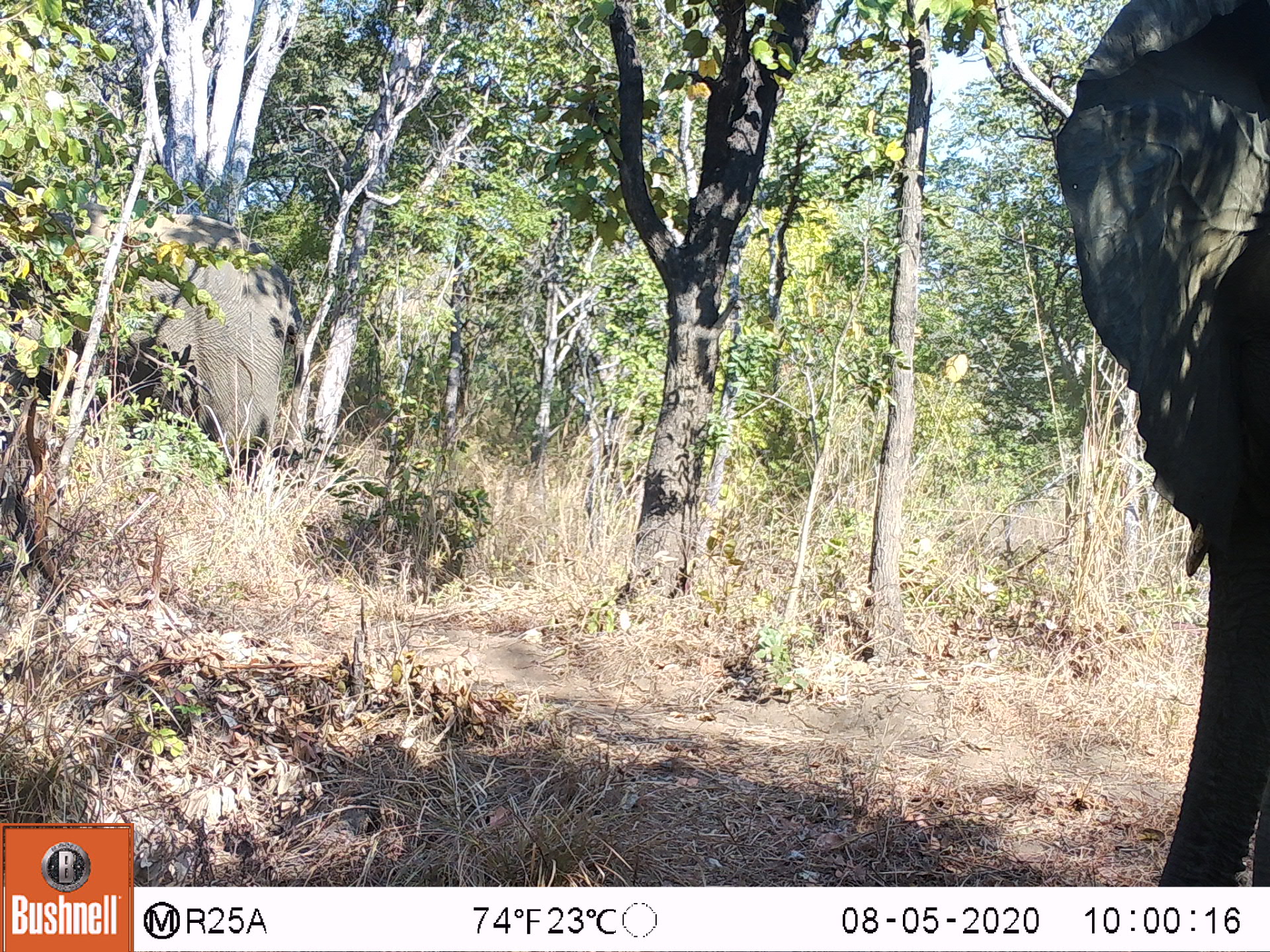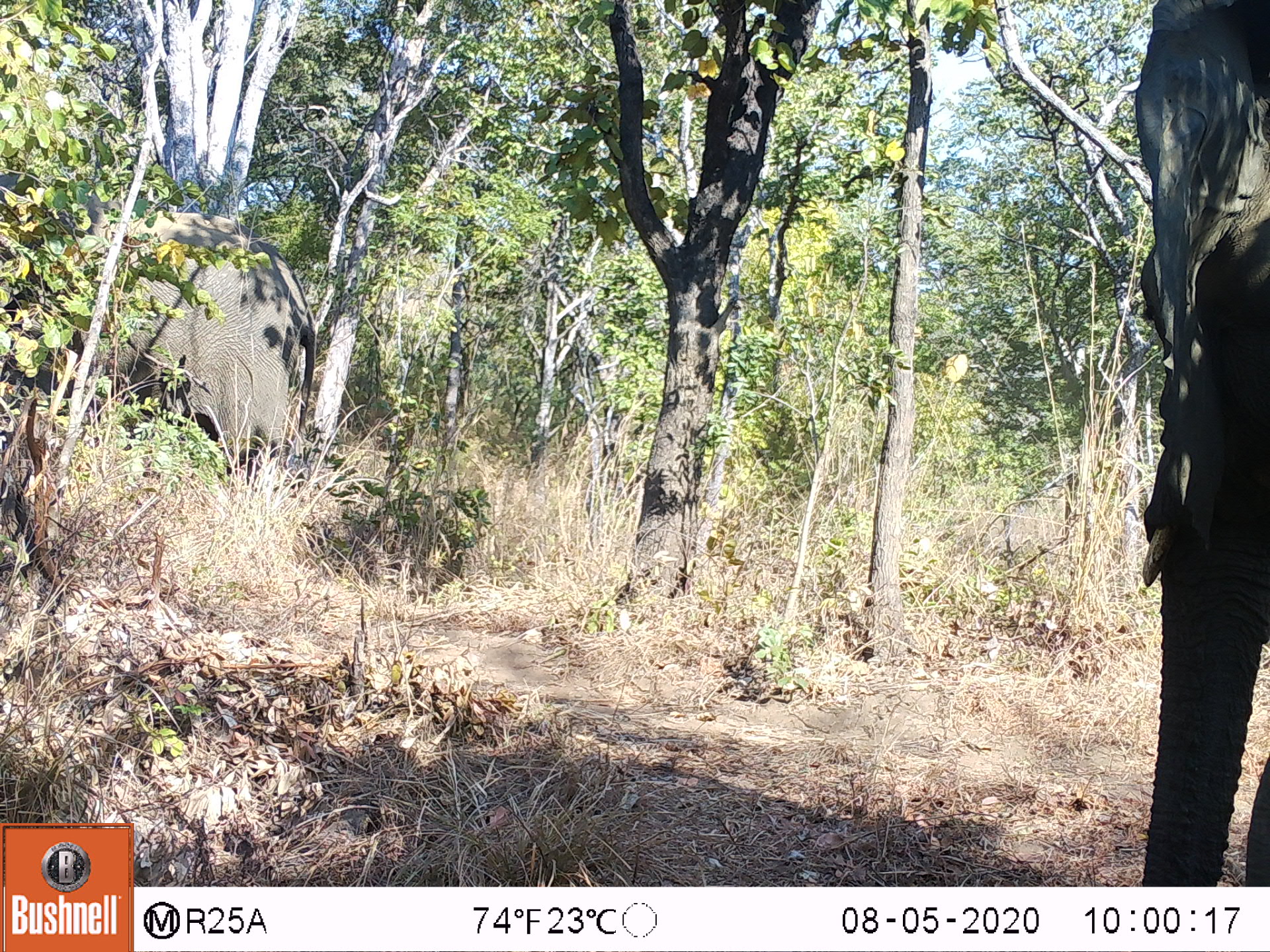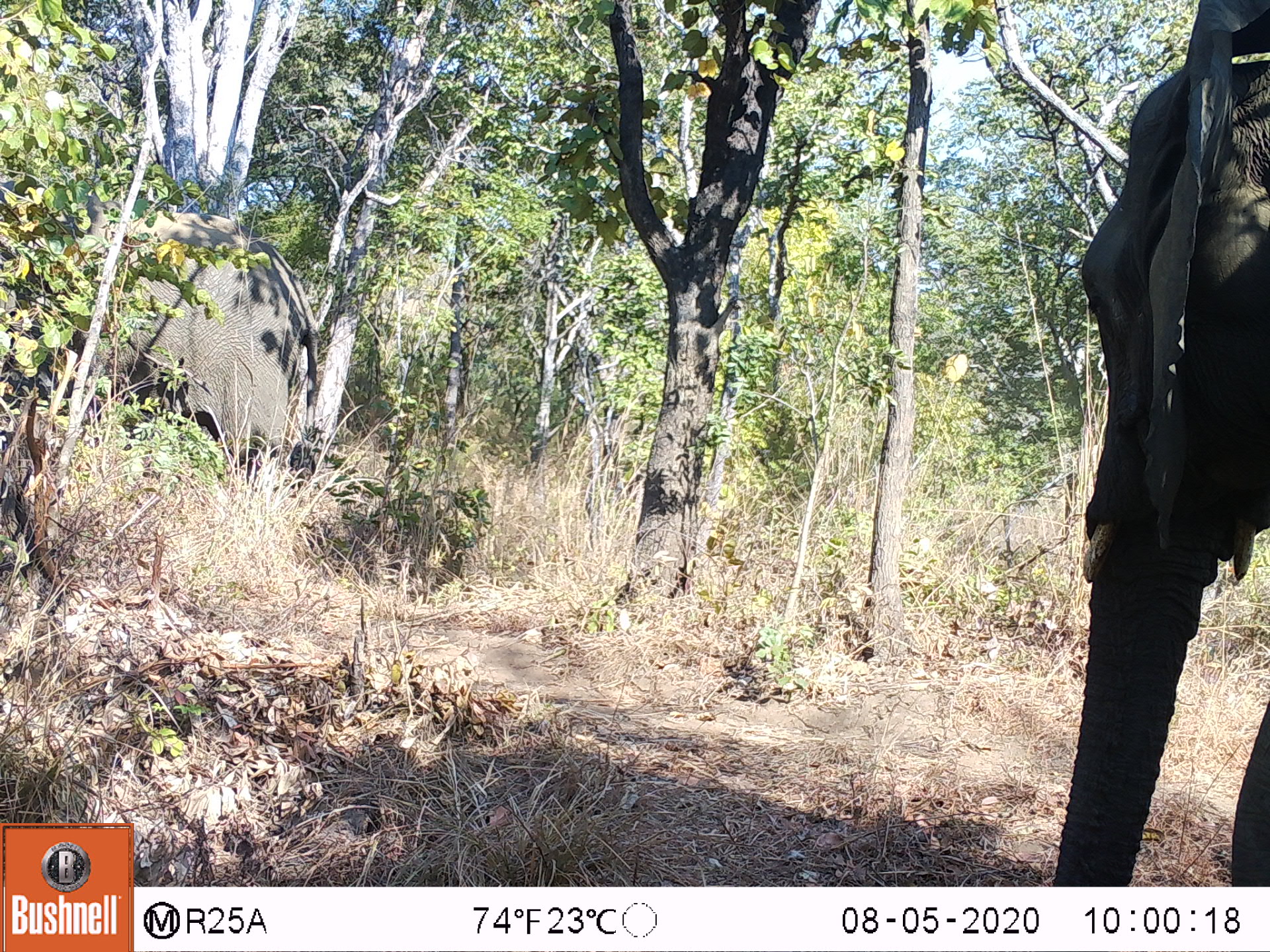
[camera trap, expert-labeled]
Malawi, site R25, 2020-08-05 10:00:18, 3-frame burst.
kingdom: Animalia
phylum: Chordata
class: Mammalia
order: Proboscidea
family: Elephantidae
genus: Loxodonta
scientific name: Loxodonta africana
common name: african savanna elephant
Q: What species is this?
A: African savanna elephant (Loxodonta africana).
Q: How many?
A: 2.